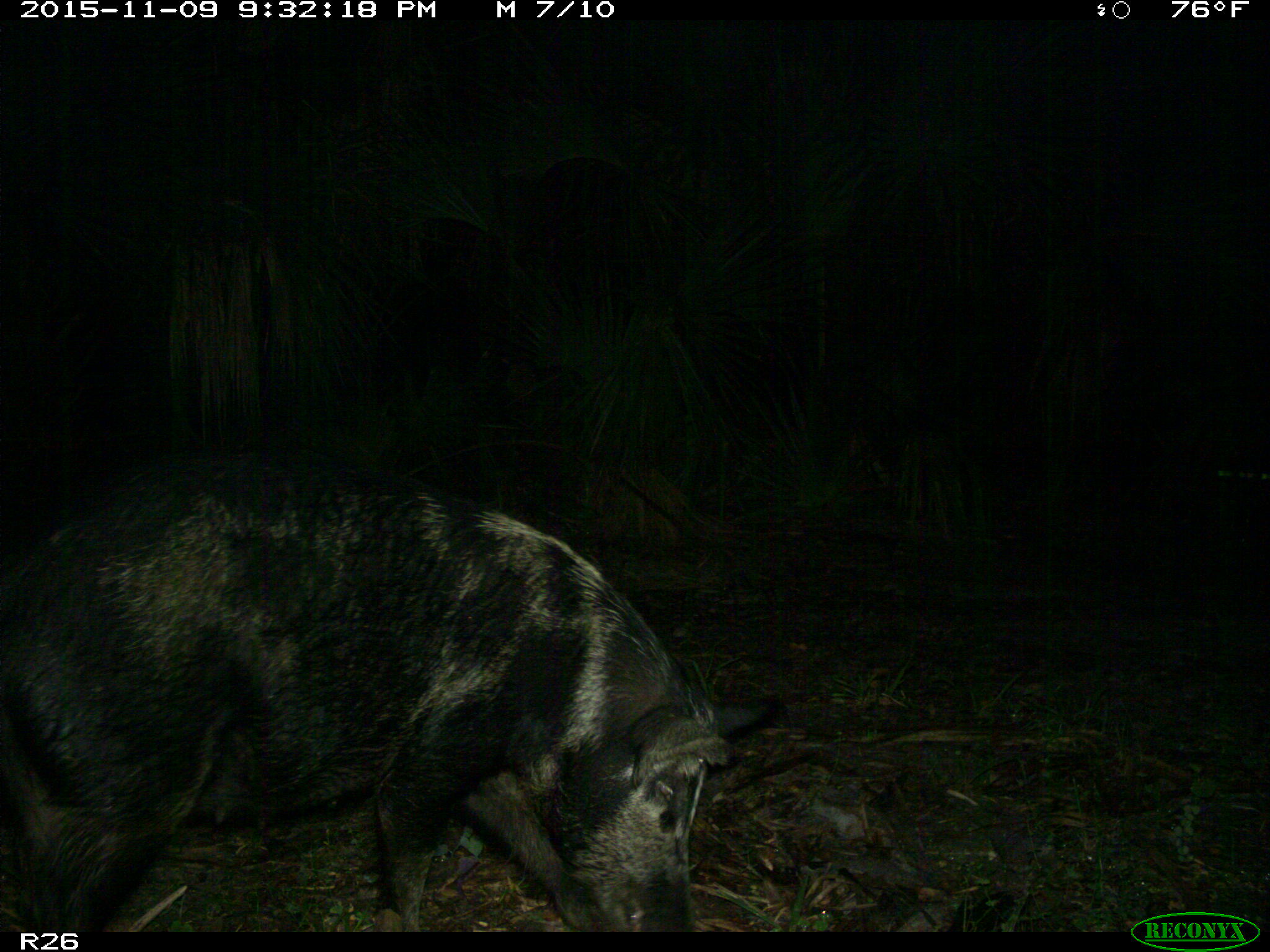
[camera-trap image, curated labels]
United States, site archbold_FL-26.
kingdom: Animalia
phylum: Chordata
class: Mammalia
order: Artiodactyla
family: Suidae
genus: Sus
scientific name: Sus scrofa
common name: wild boar